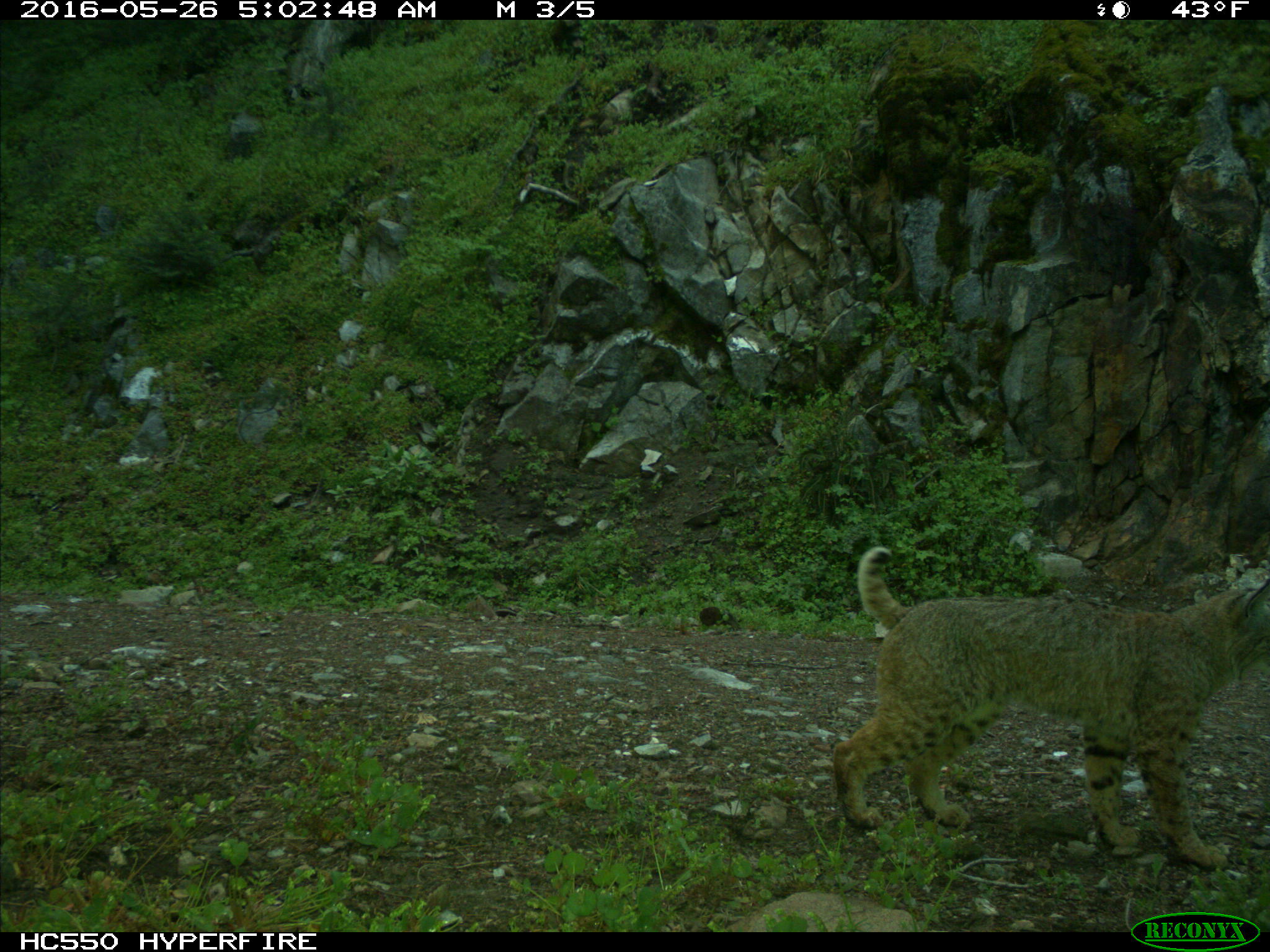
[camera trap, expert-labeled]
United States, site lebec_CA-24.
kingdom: Animalia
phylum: Chordata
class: Mammalia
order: Carnivora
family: Felidae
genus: Lynx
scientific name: Lynx rufus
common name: bobcat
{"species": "Lynx rufus (bobcat)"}